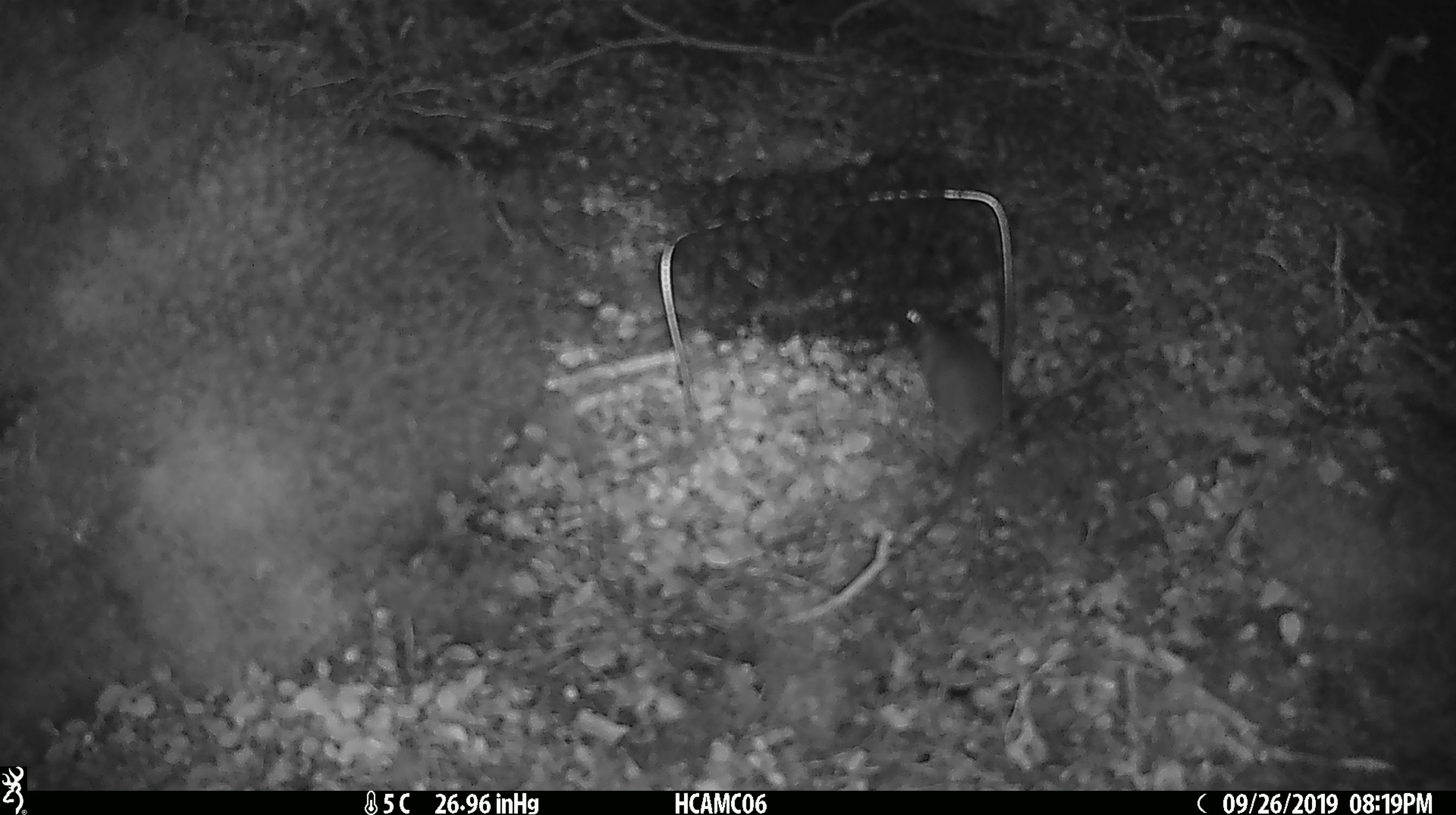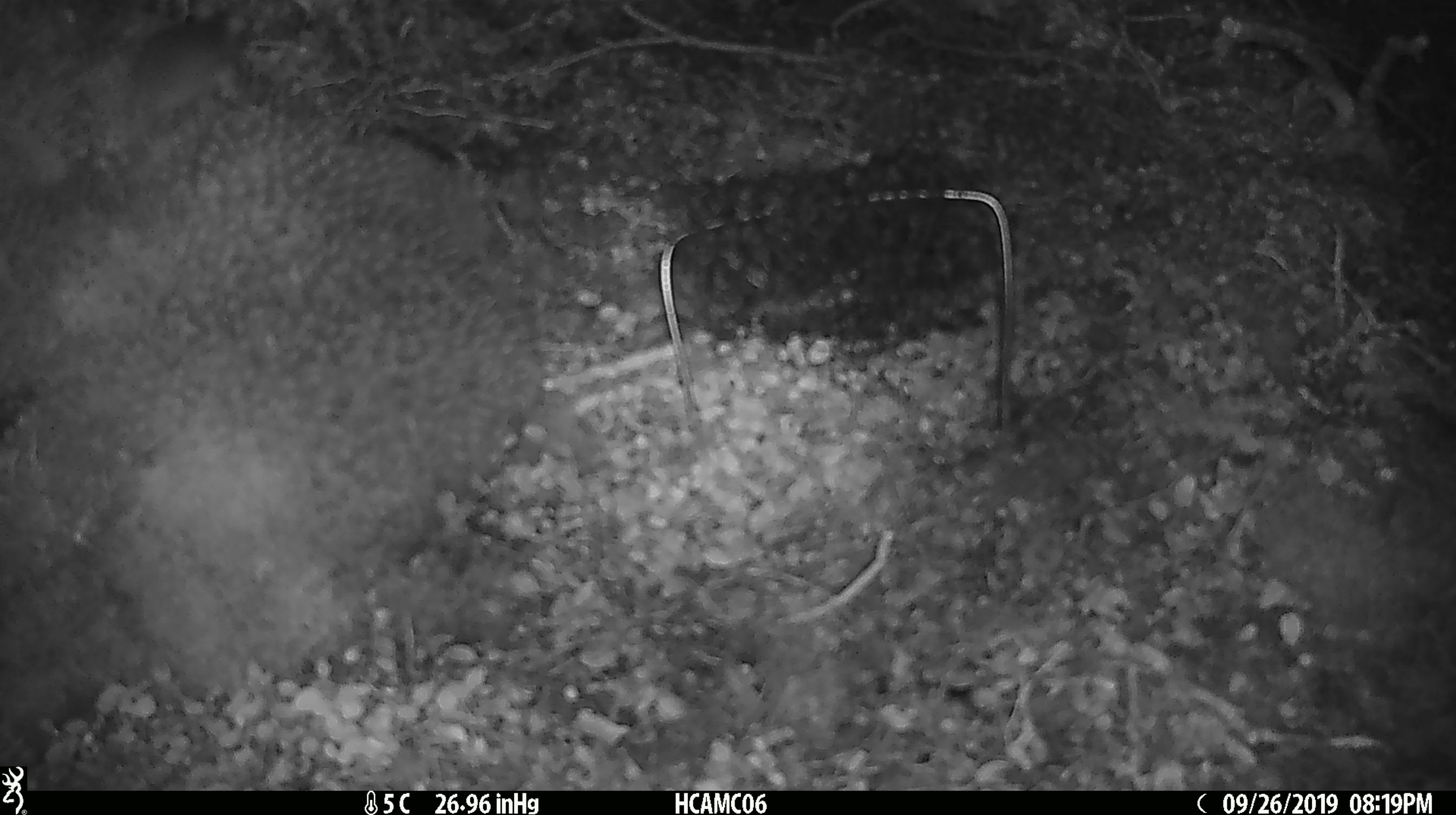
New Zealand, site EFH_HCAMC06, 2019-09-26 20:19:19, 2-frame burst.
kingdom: Animalia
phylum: Chordata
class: Mammalia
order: Rodentia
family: Muridae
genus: Mus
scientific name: Mus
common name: mouse